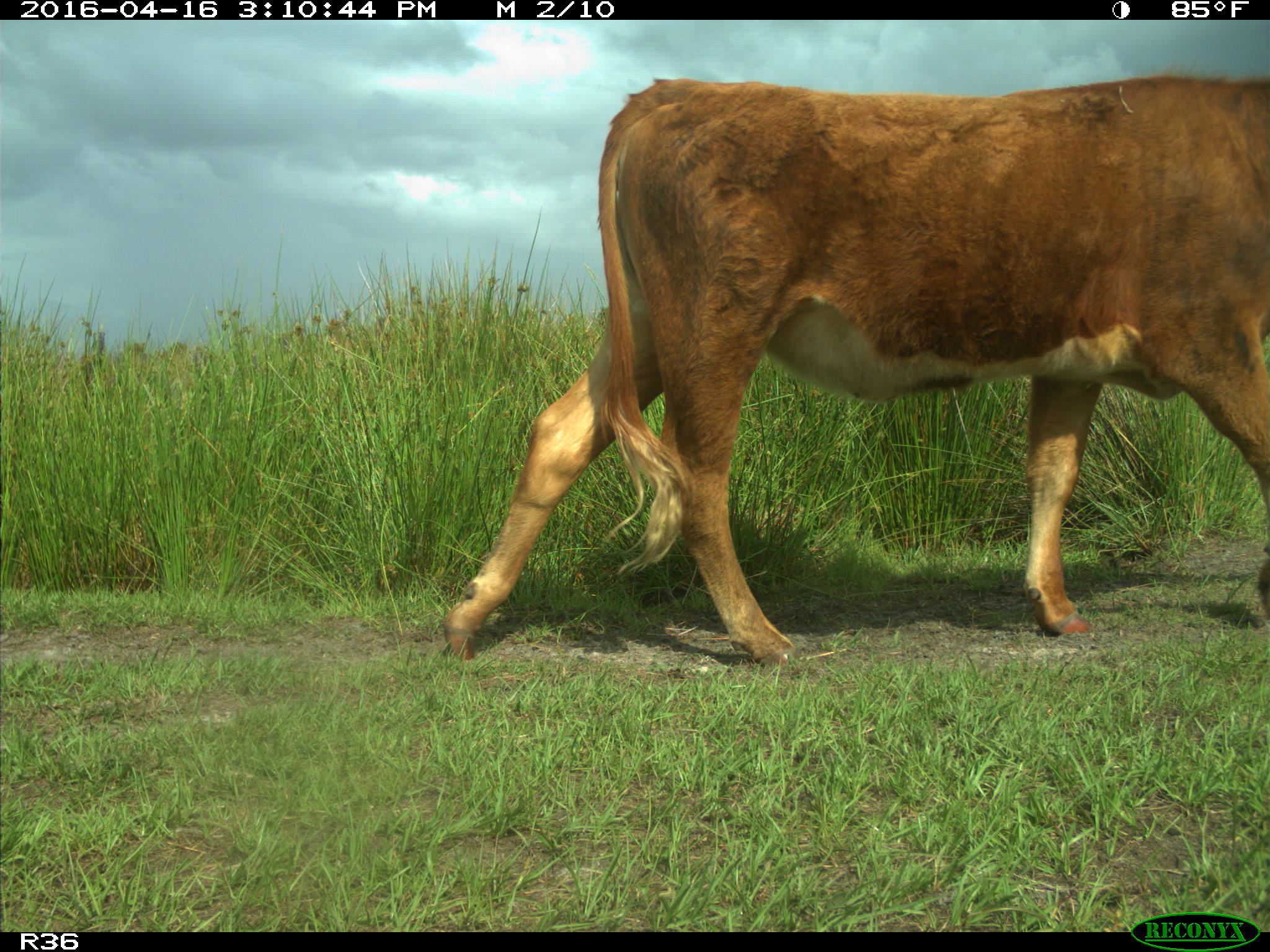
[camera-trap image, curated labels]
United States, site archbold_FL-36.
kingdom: Animalia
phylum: Chordata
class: Mammalia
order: Artiodactyla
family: Bovidae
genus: Bos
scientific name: Bos taurus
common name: domestic cow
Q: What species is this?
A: Bos taurus (domestic cow).